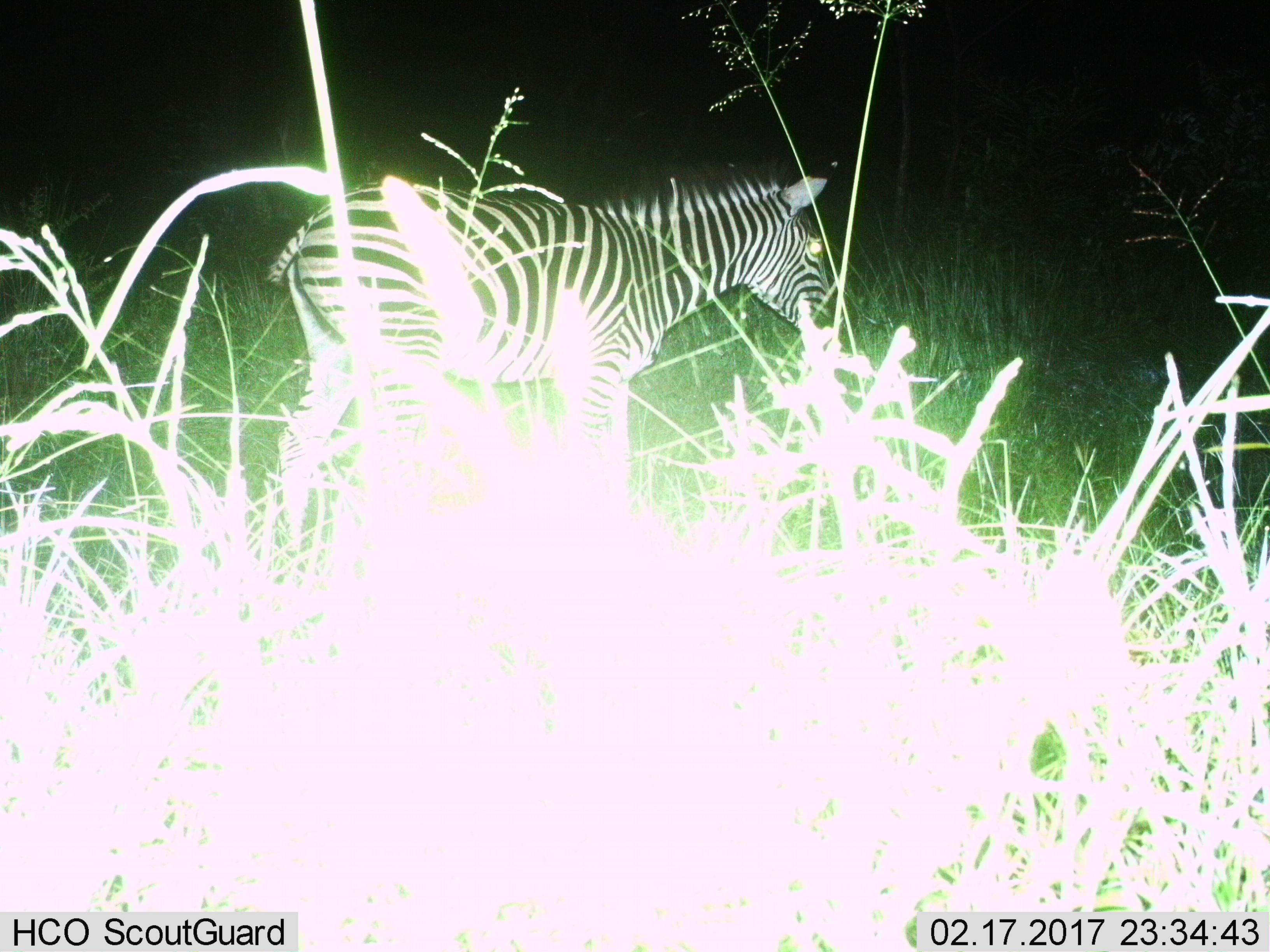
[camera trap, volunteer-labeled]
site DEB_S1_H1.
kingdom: Animalia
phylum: Chordata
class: Mammalia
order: Perissodactyla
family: Equidae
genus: Equus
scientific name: Equus quagga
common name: plains zebra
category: zebraplains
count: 1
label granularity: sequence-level